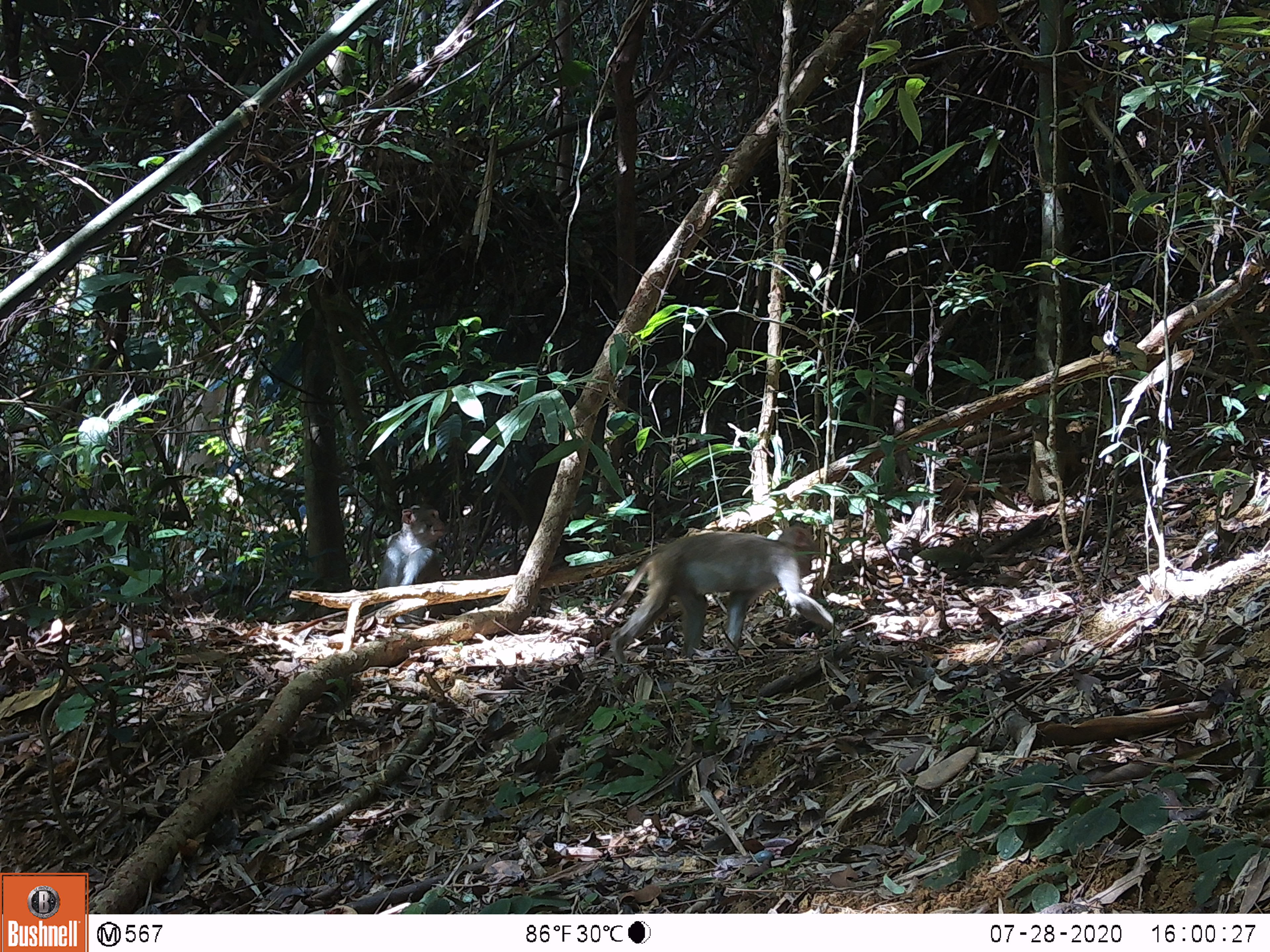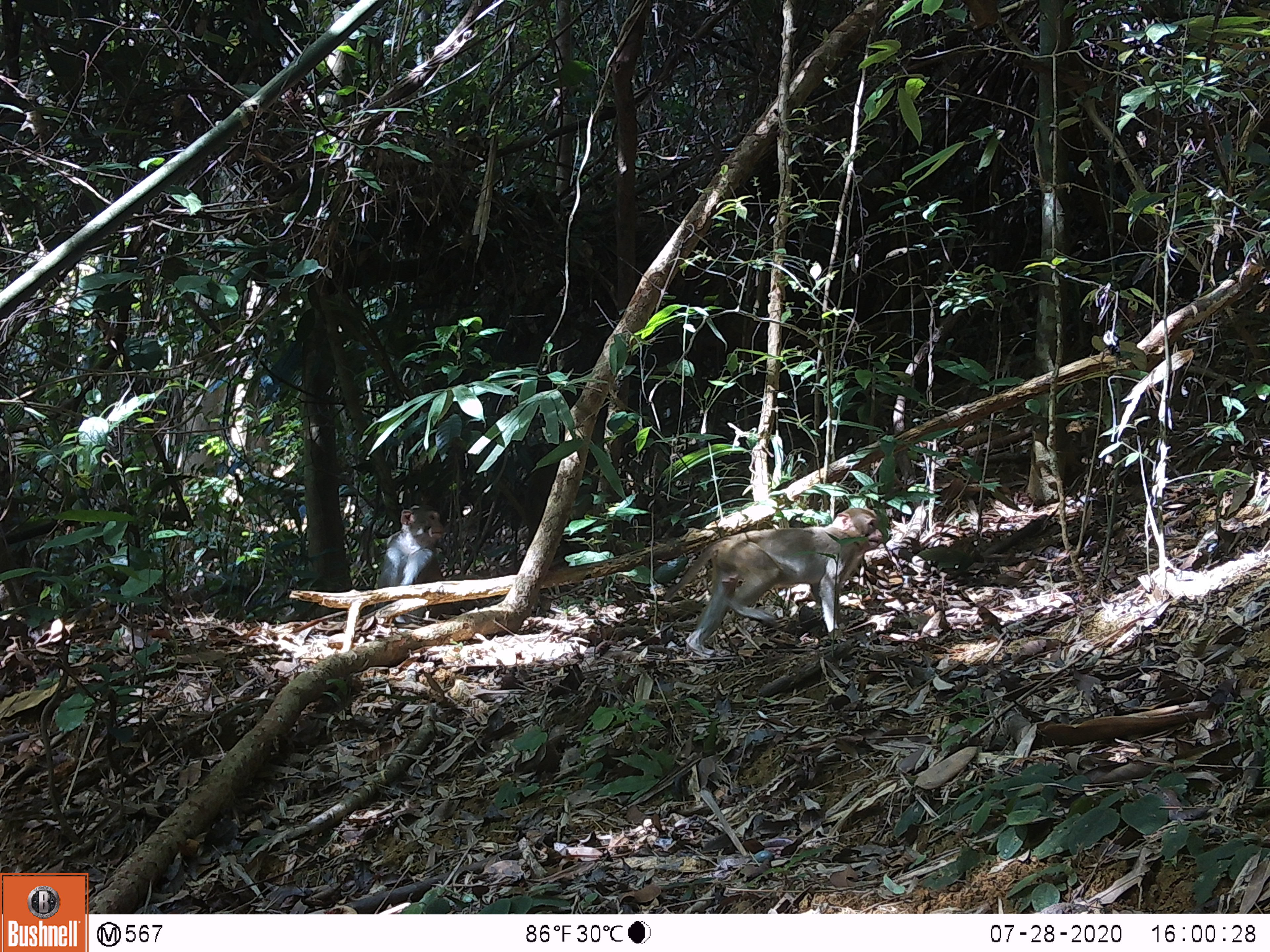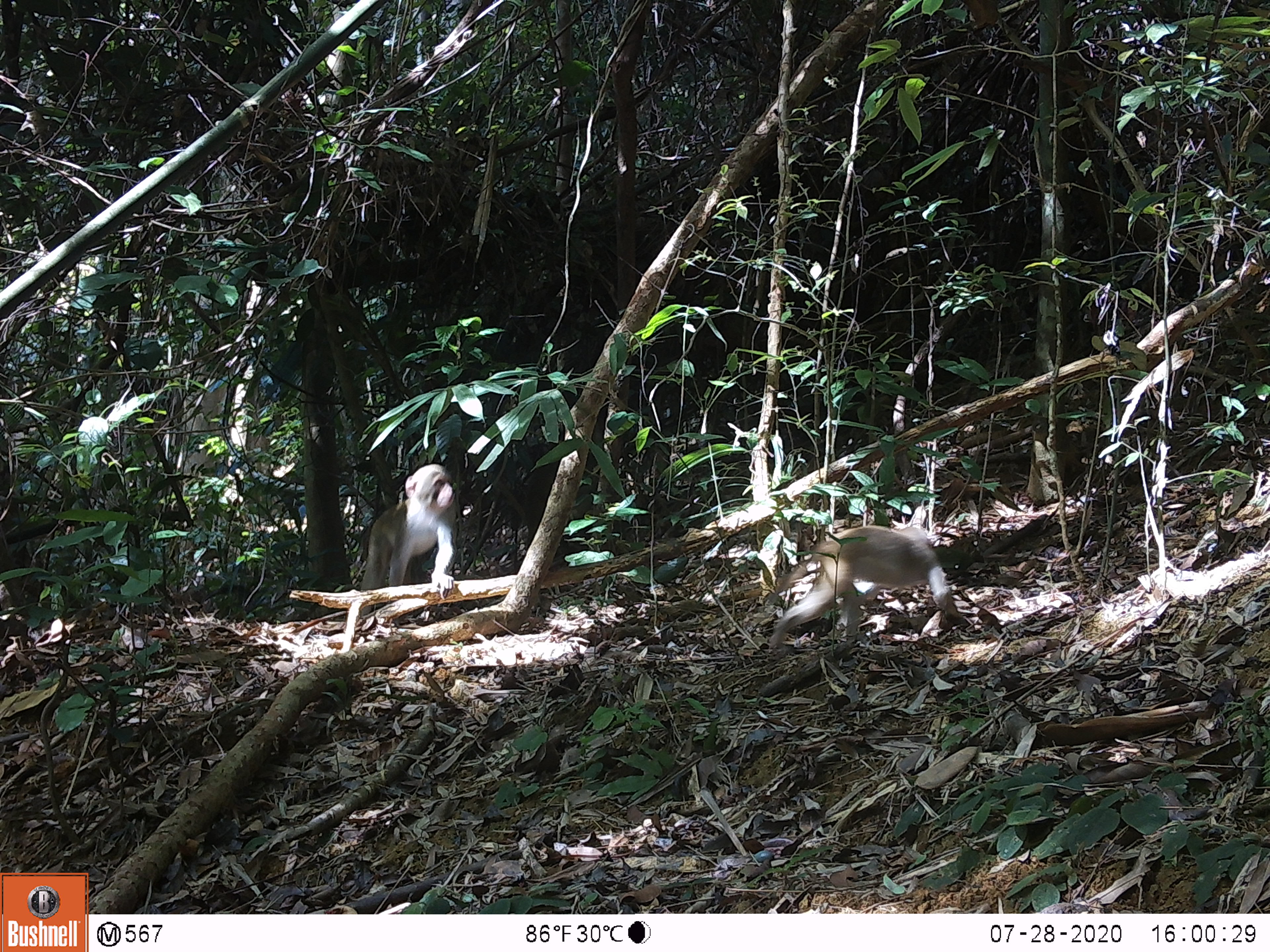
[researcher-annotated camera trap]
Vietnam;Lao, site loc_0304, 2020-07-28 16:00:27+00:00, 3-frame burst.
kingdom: Animalia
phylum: Chordata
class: Mammalia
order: Primates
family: Cercopithecidae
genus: Macaca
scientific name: Macaca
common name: macaques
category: assam or rhesus macaque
Assam or rhesus macaque (macaques) (Macaca). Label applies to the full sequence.